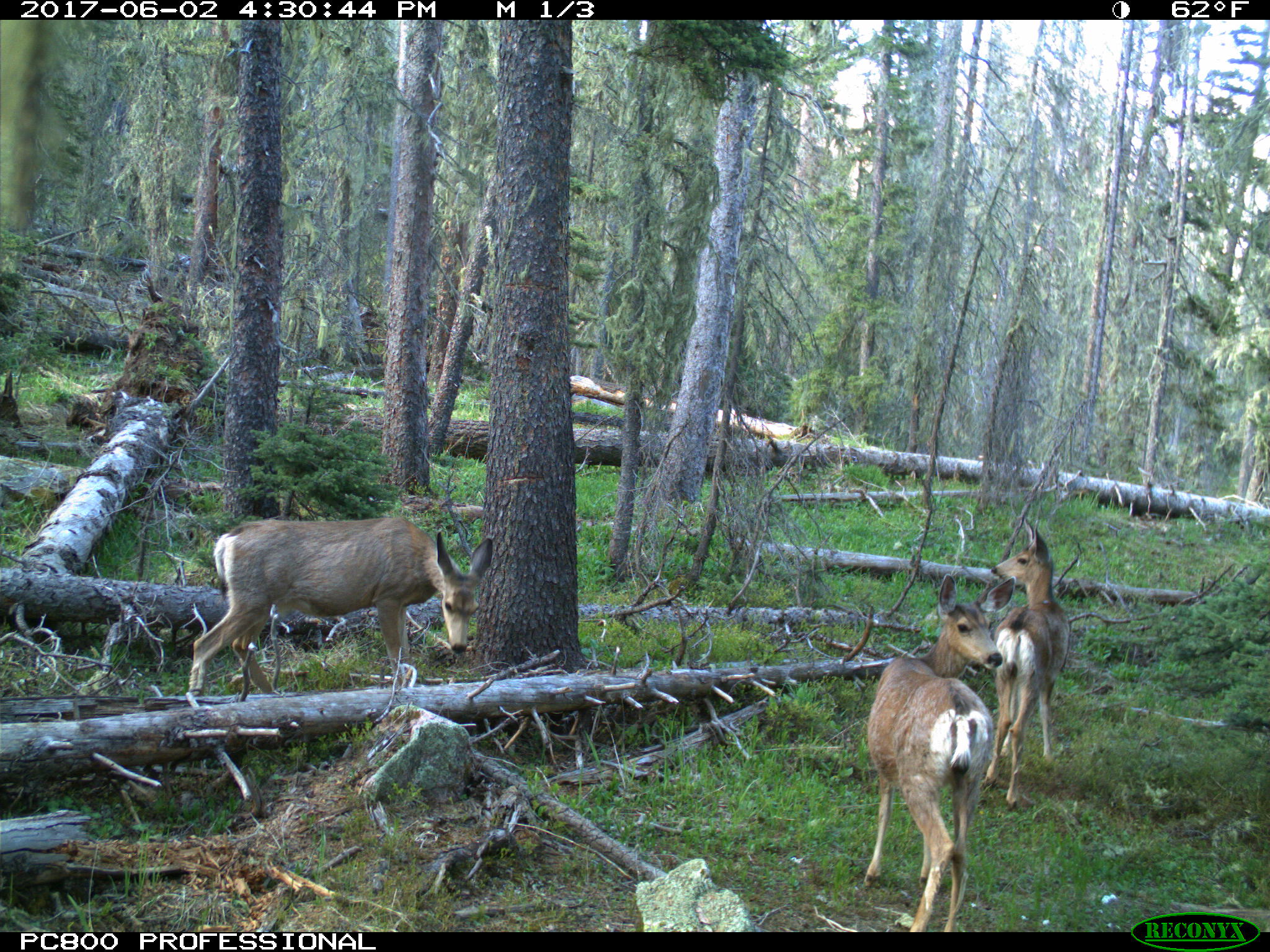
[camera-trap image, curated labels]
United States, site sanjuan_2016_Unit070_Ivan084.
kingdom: Animalia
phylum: Chordata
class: Mammalia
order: Artiodactyla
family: Cervidae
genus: Odocoileus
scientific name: Odocoileus hemionus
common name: mule deer